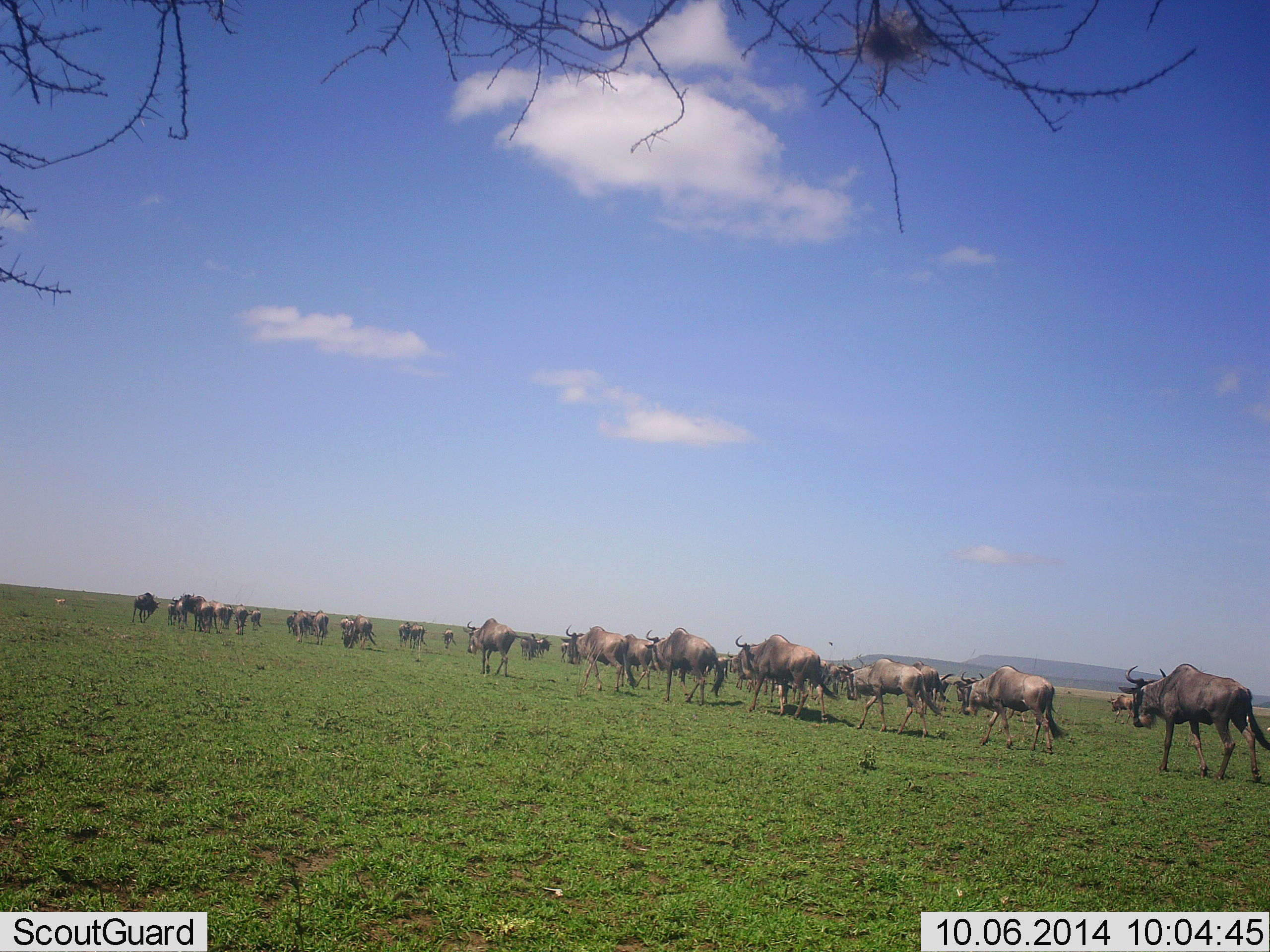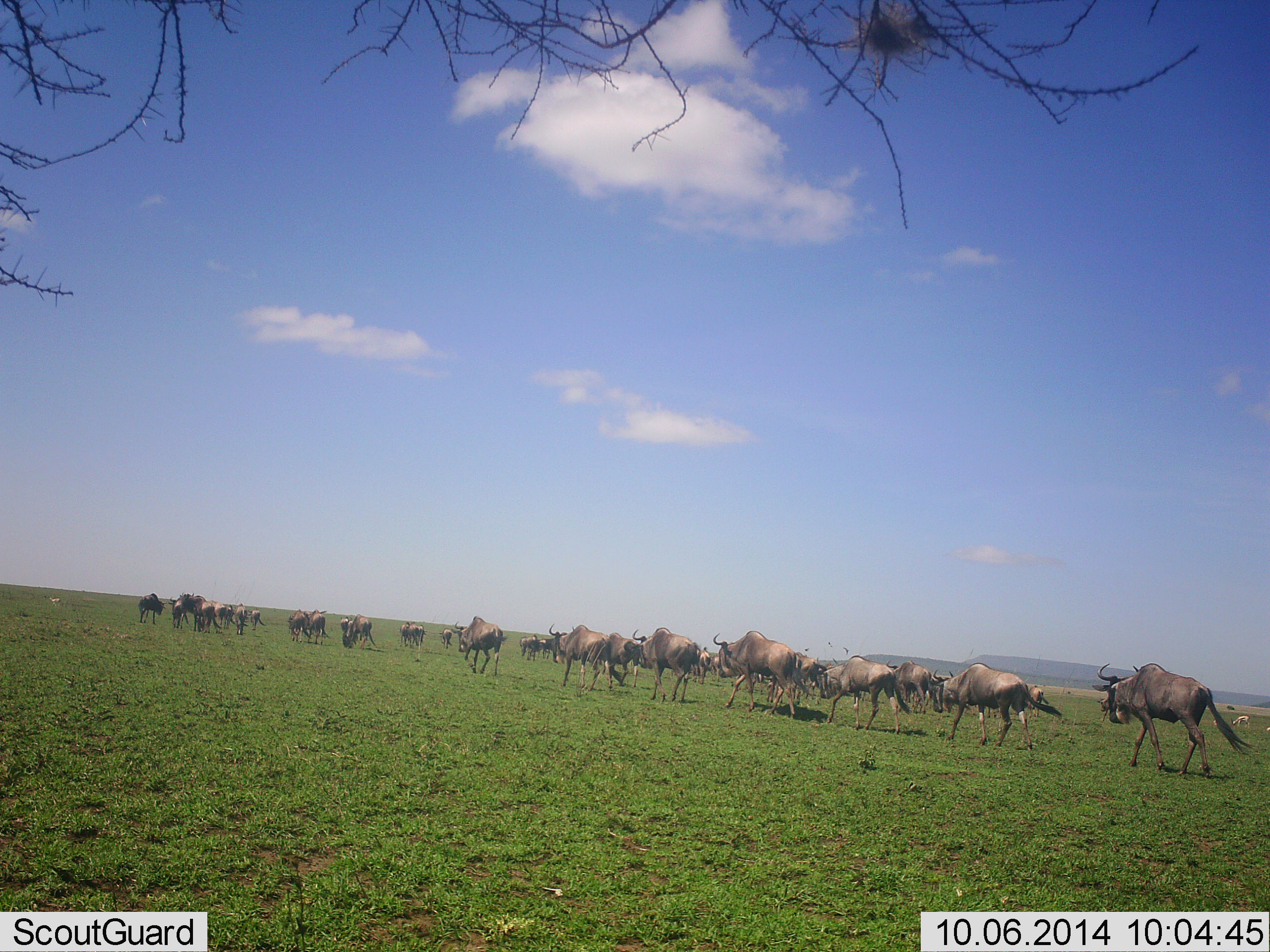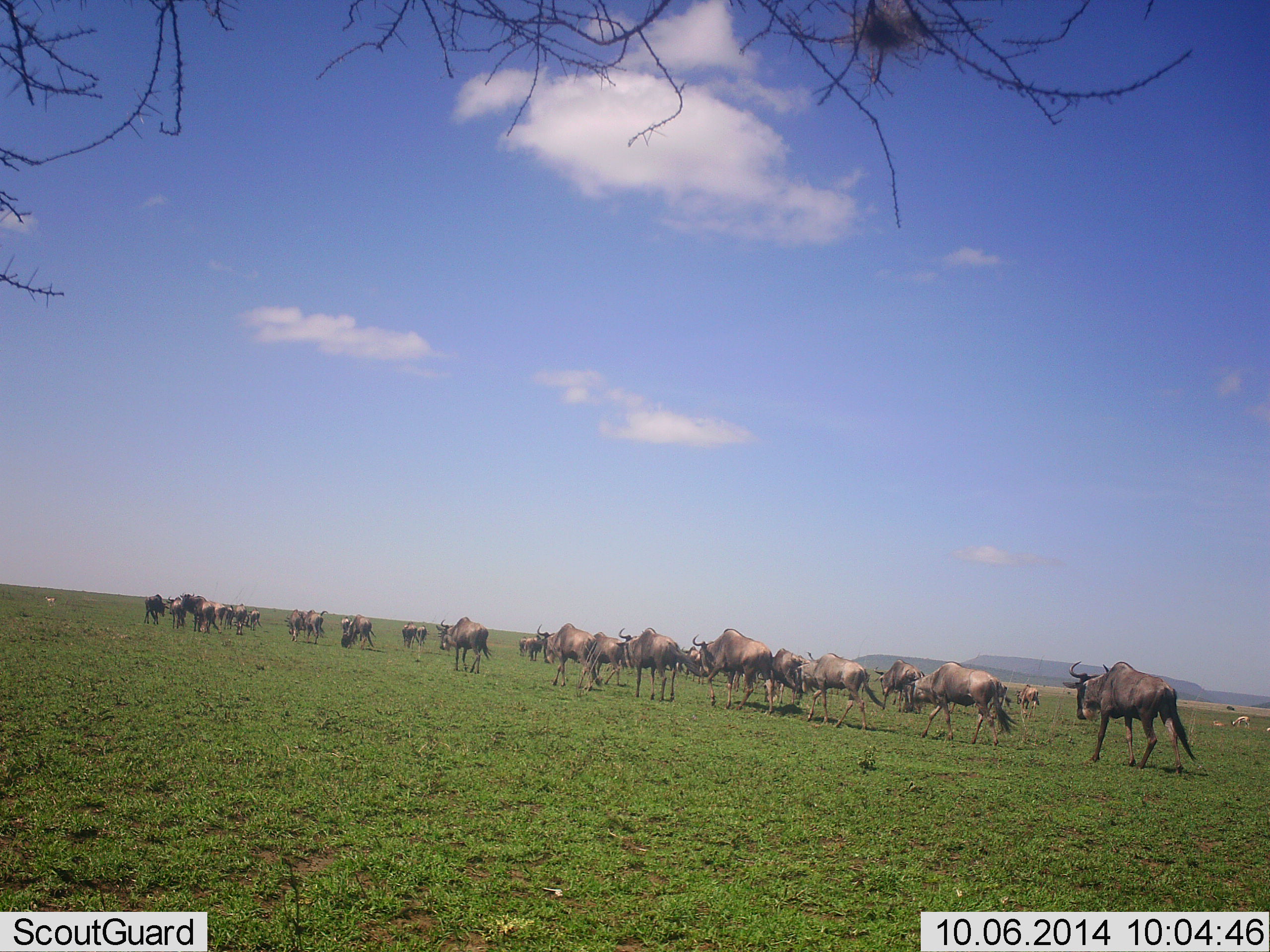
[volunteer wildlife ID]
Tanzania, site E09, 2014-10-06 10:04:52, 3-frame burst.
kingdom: Animalia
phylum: Chordata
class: Mammalia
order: Artiodactyla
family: Bovidae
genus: Connochaetes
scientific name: Connochaetes taurinus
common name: blue wildebeest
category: wildebeest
Wildebeest (blue wildebeest) (Connochaetes taurinus), count 11-50. Behavior (volunteer vote fractions): standing 0%, resting 0%, moving 100%, interacting 0%. Young present (vote fraction): 0%. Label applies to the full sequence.